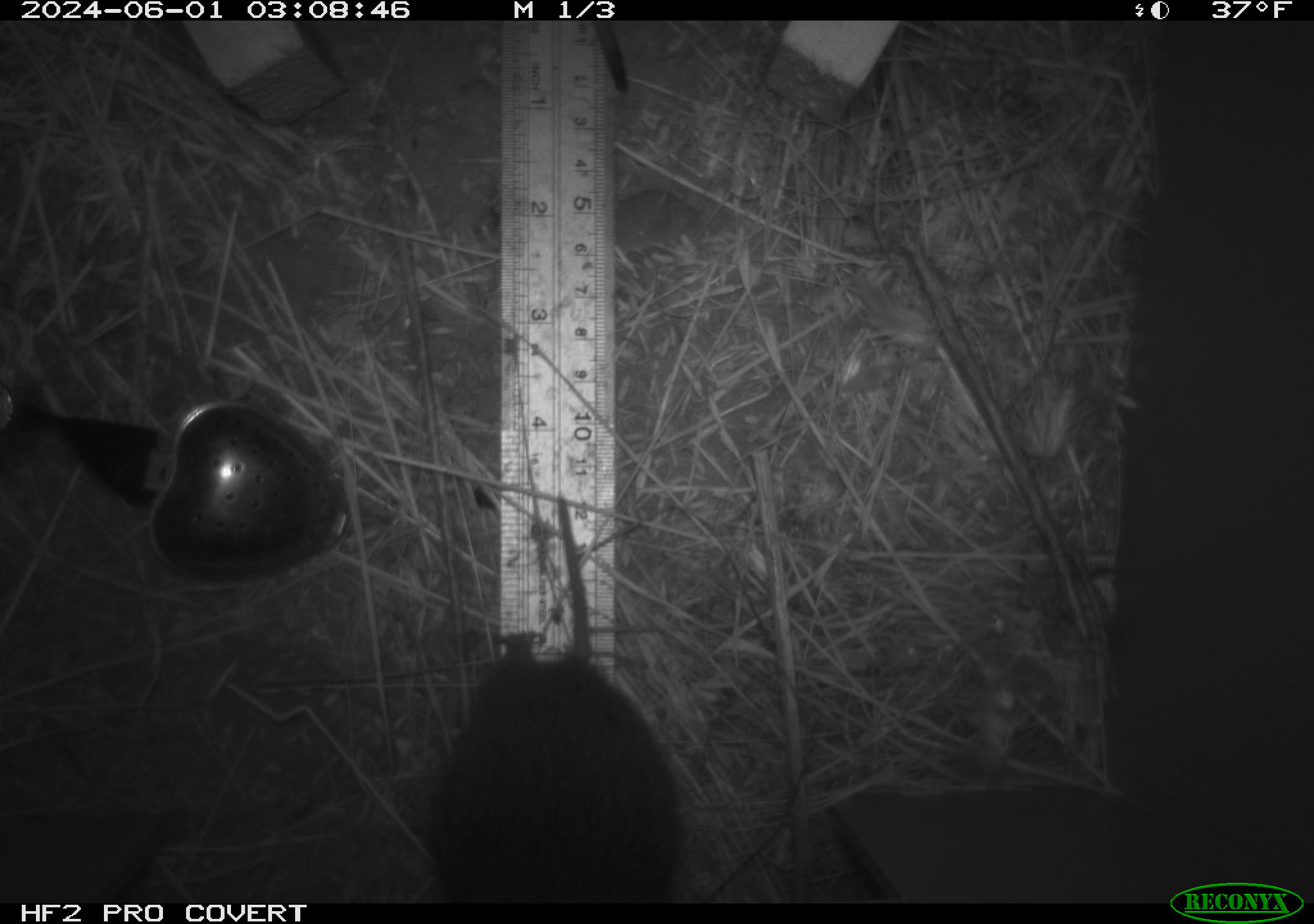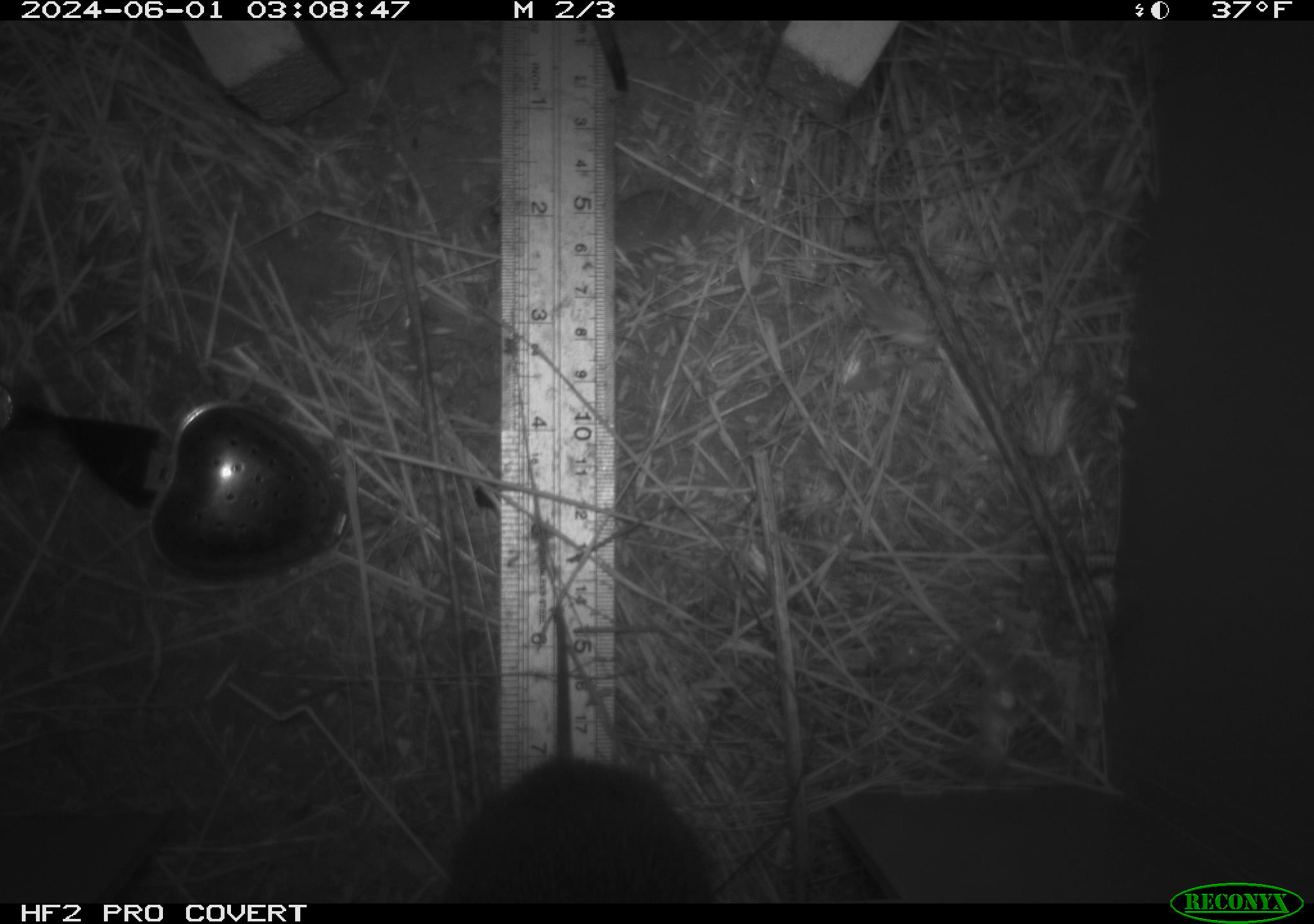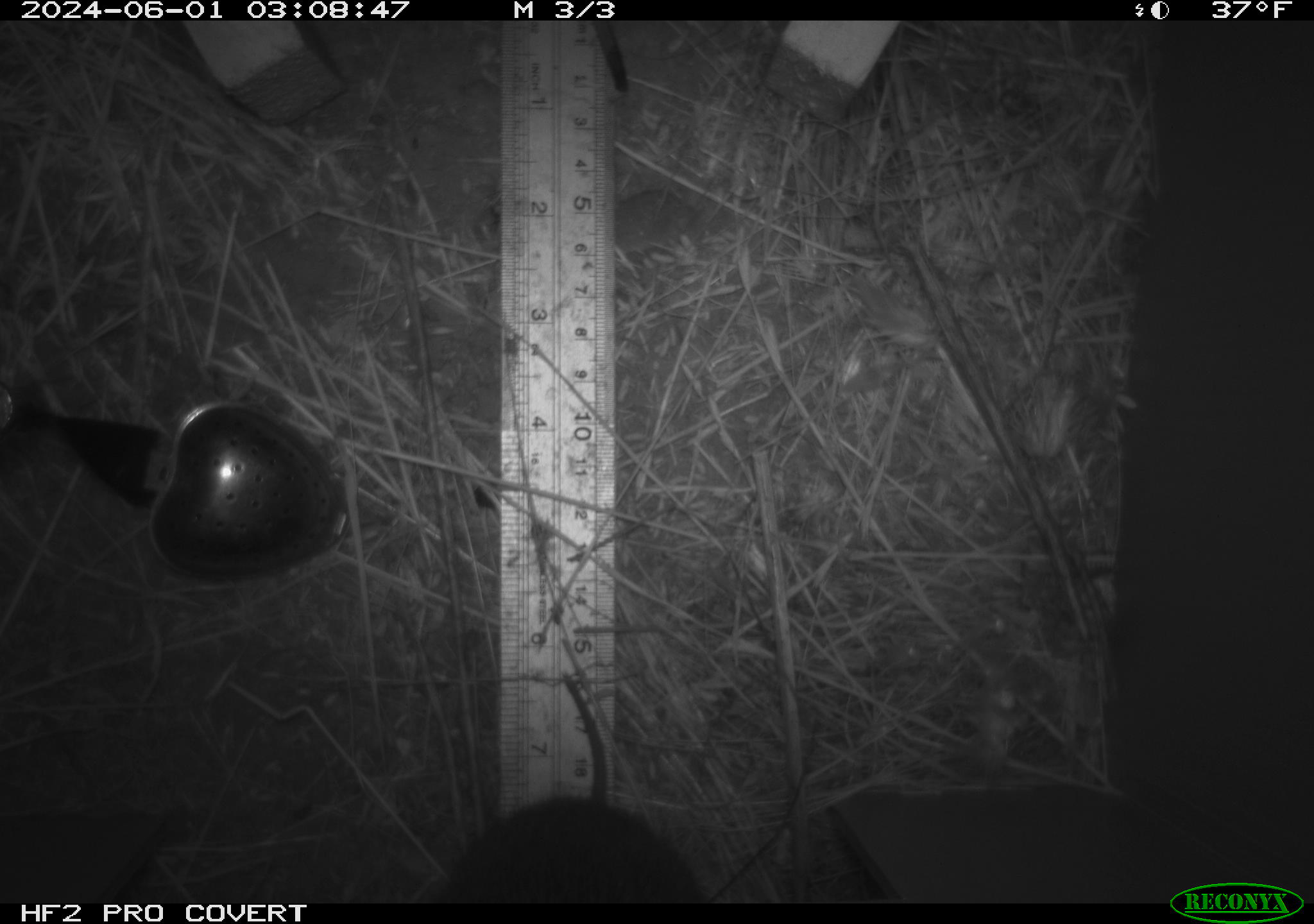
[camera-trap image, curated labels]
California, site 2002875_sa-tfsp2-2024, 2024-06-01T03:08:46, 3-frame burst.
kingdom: Animalia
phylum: Chordata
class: Mammalia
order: Rodentia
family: Cricetidae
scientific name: Arvicolinae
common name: voles, lemmings, and muskrats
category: arvicolinae subfamily